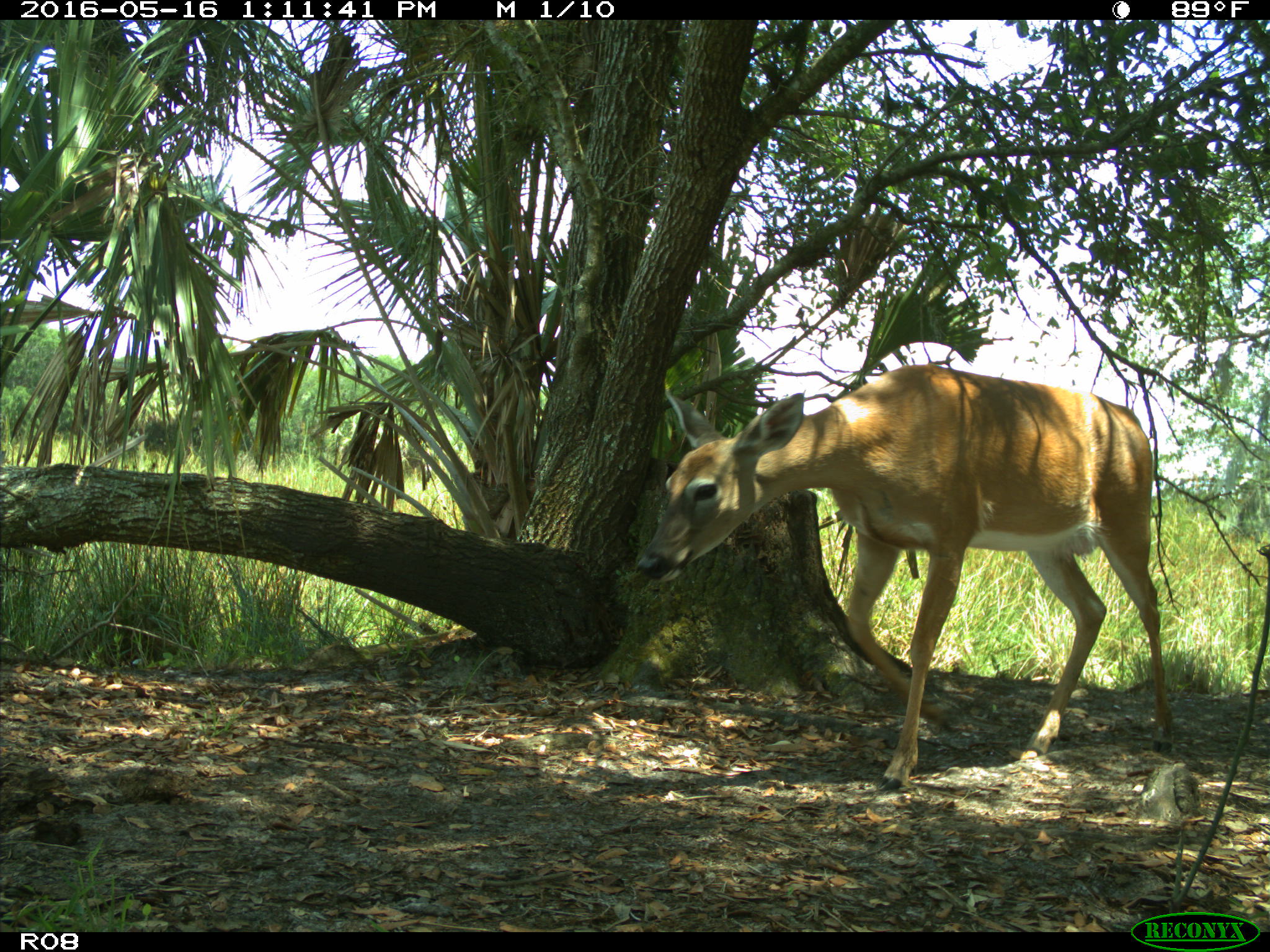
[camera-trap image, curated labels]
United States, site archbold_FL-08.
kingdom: Animalia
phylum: Chordata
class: Mammalia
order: Artiodactyla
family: Cervidae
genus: Odocoileus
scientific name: Odocoileus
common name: deer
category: unidentified deer